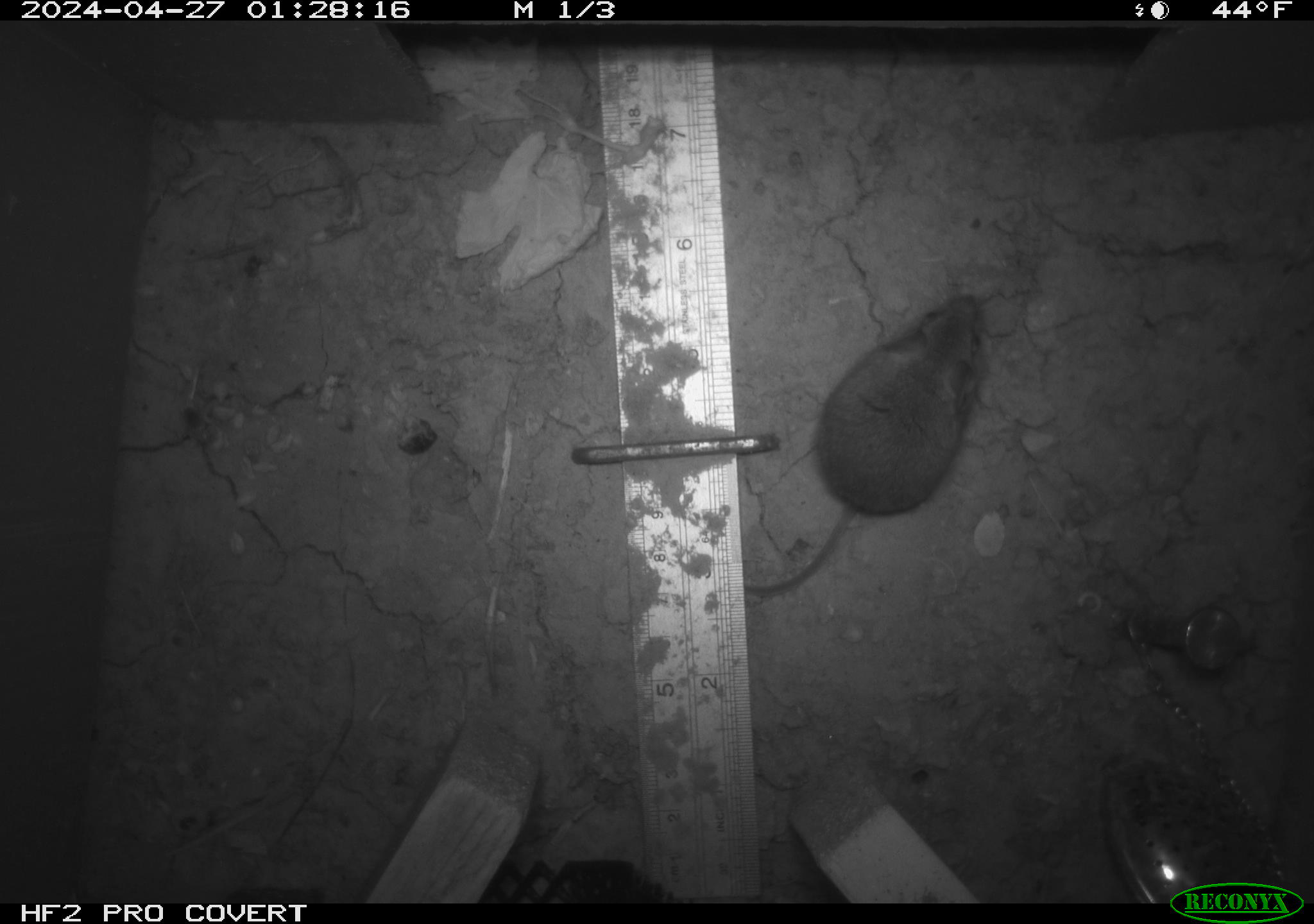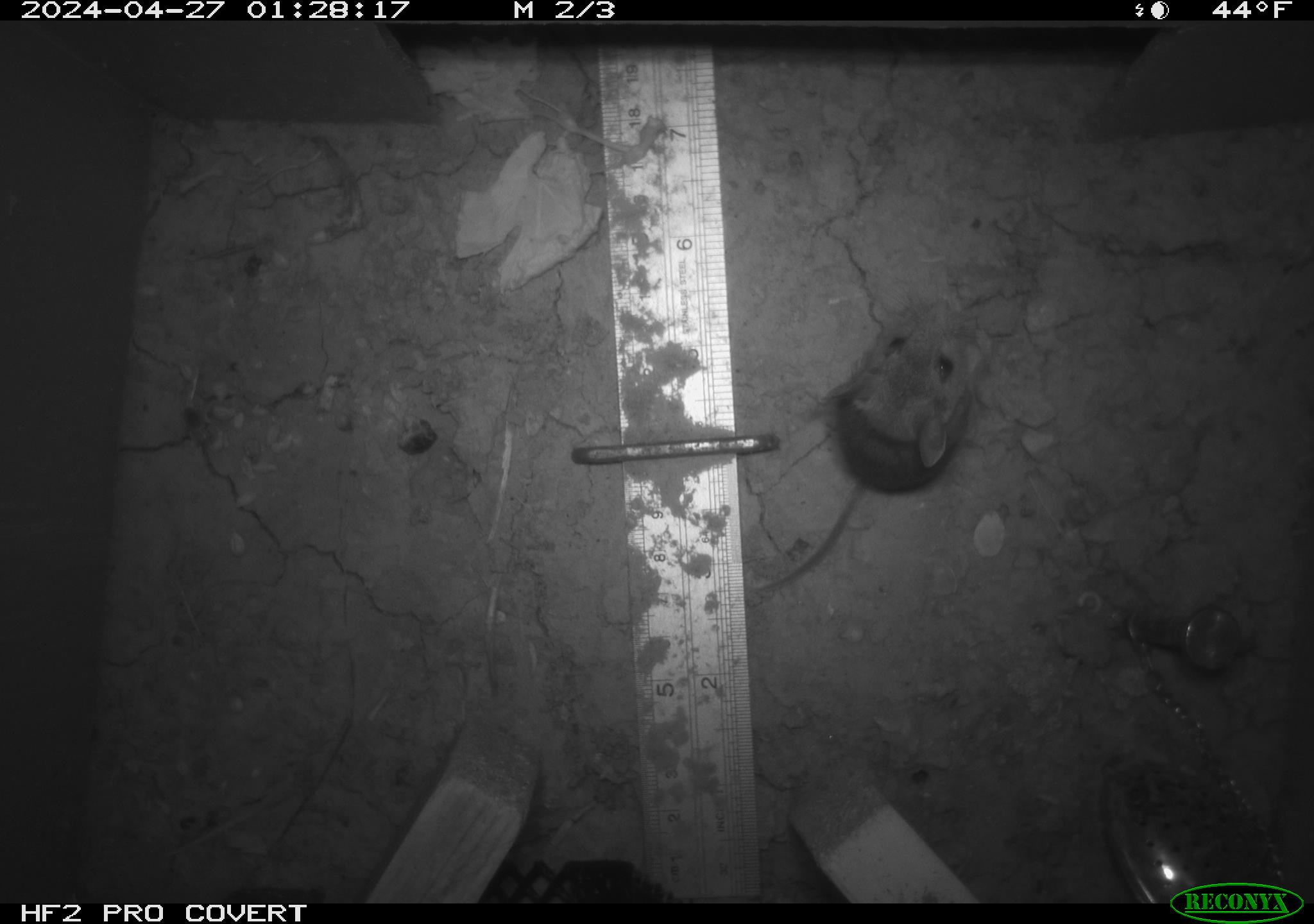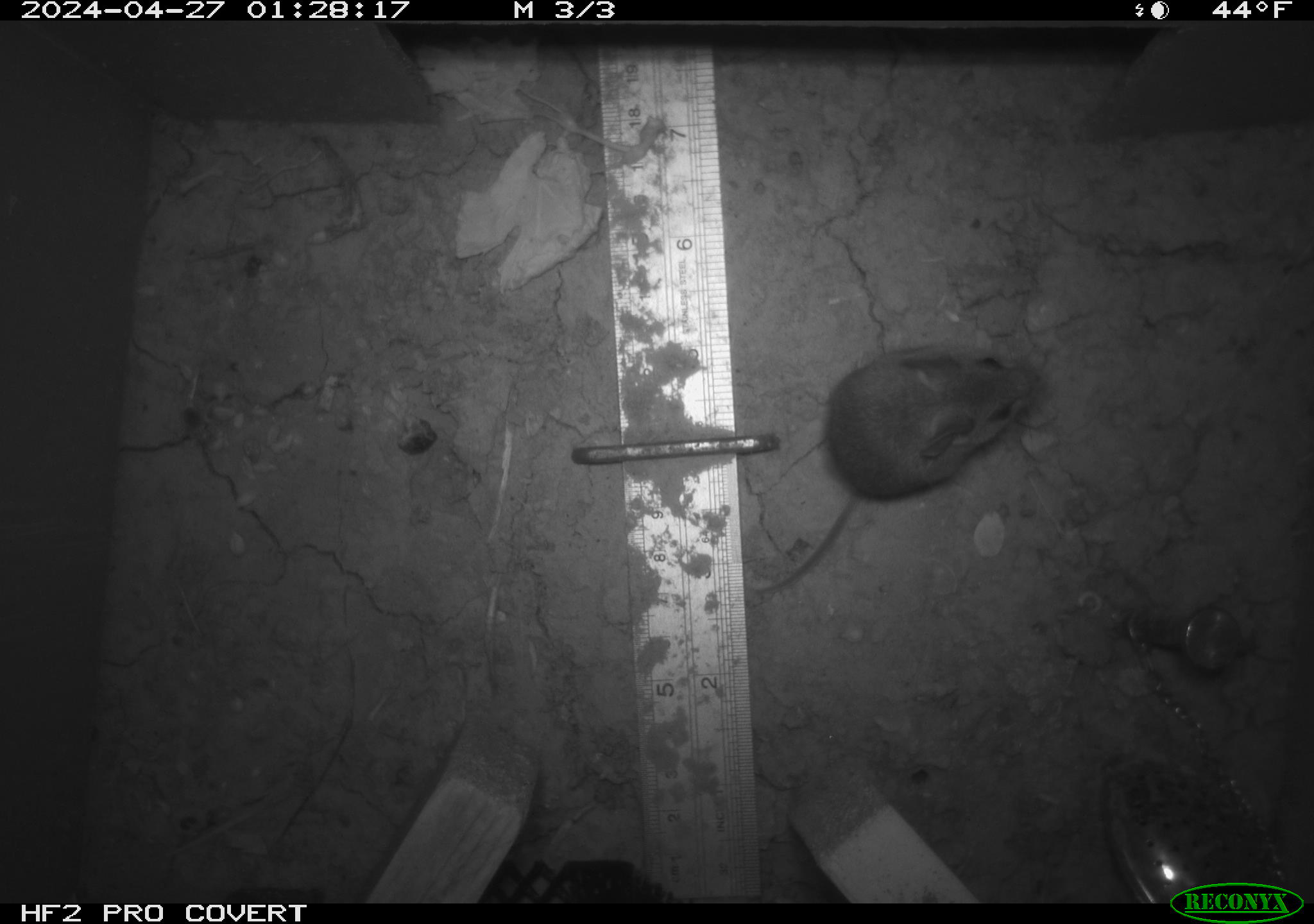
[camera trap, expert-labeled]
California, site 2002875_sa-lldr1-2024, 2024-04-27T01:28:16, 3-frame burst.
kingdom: Animalia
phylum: Chordata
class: Mammalia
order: Rodentia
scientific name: Rodentia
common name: mouse species